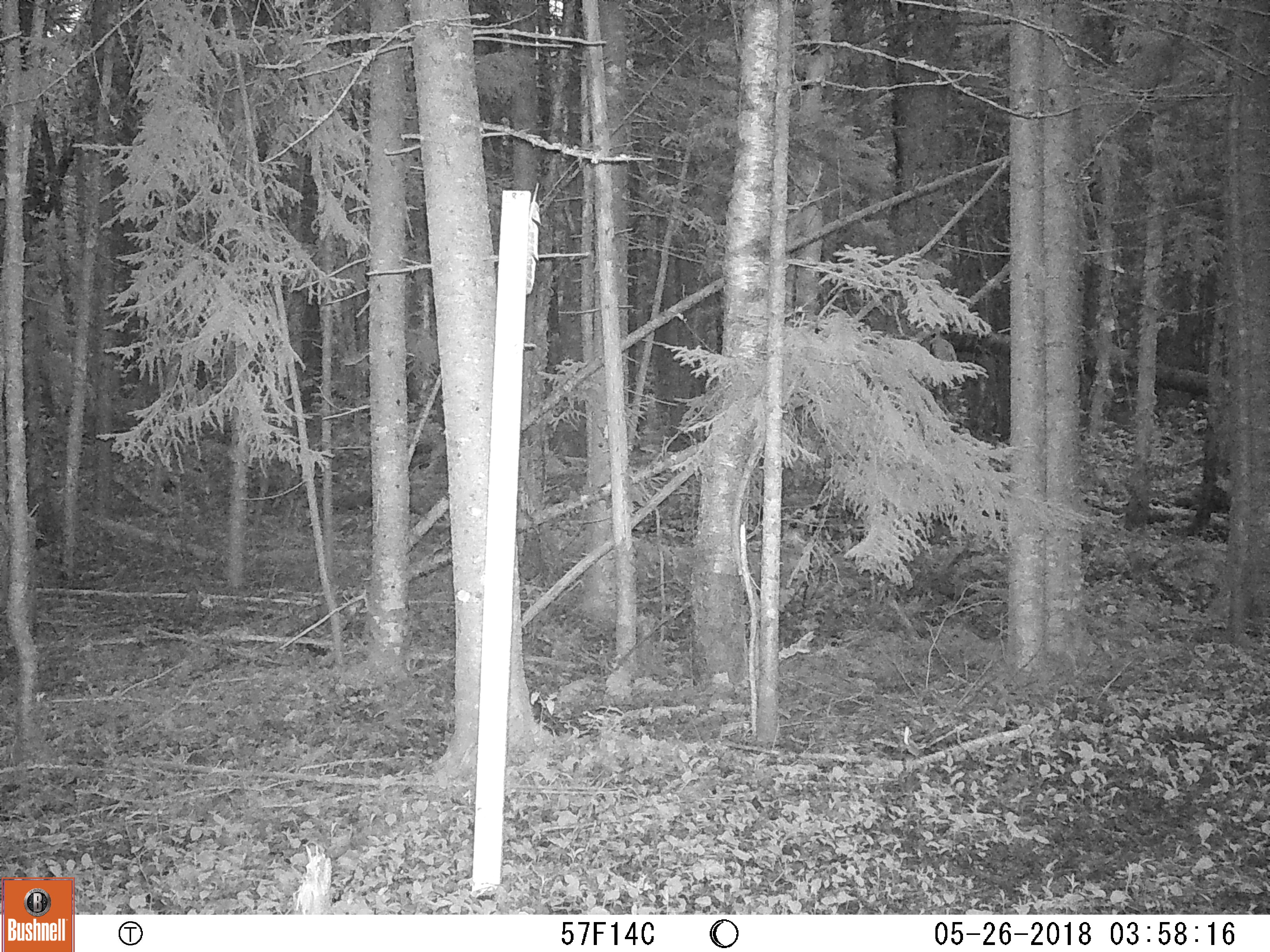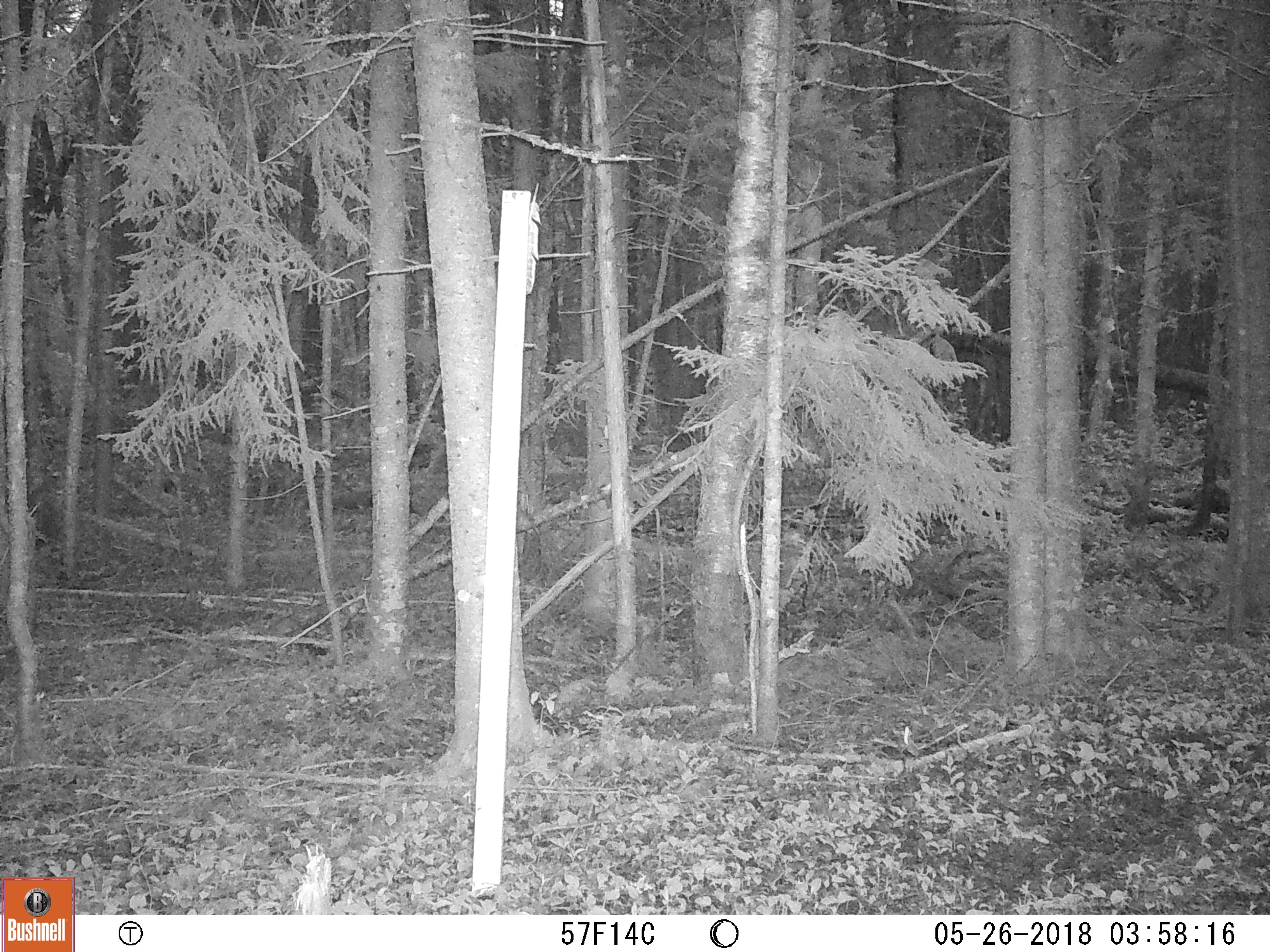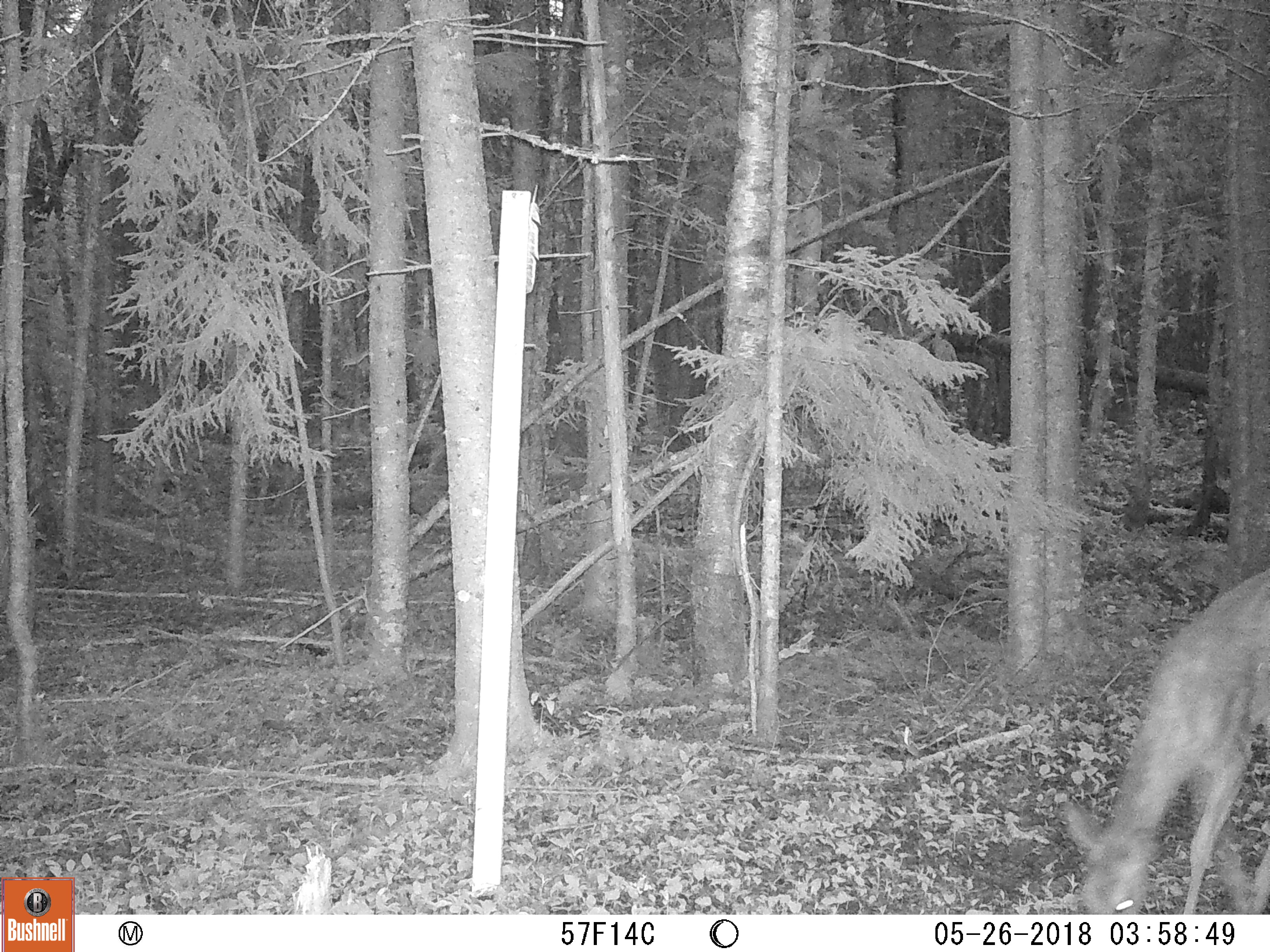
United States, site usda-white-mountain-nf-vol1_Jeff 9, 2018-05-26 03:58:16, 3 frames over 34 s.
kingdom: Animalia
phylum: Chordata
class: Mammalia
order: Artiodactyla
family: Cervidae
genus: Odocoileus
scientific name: Odocoileus virginianus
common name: white-tailed deer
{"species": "white-tailed deer (Odocoileus virginianus)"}